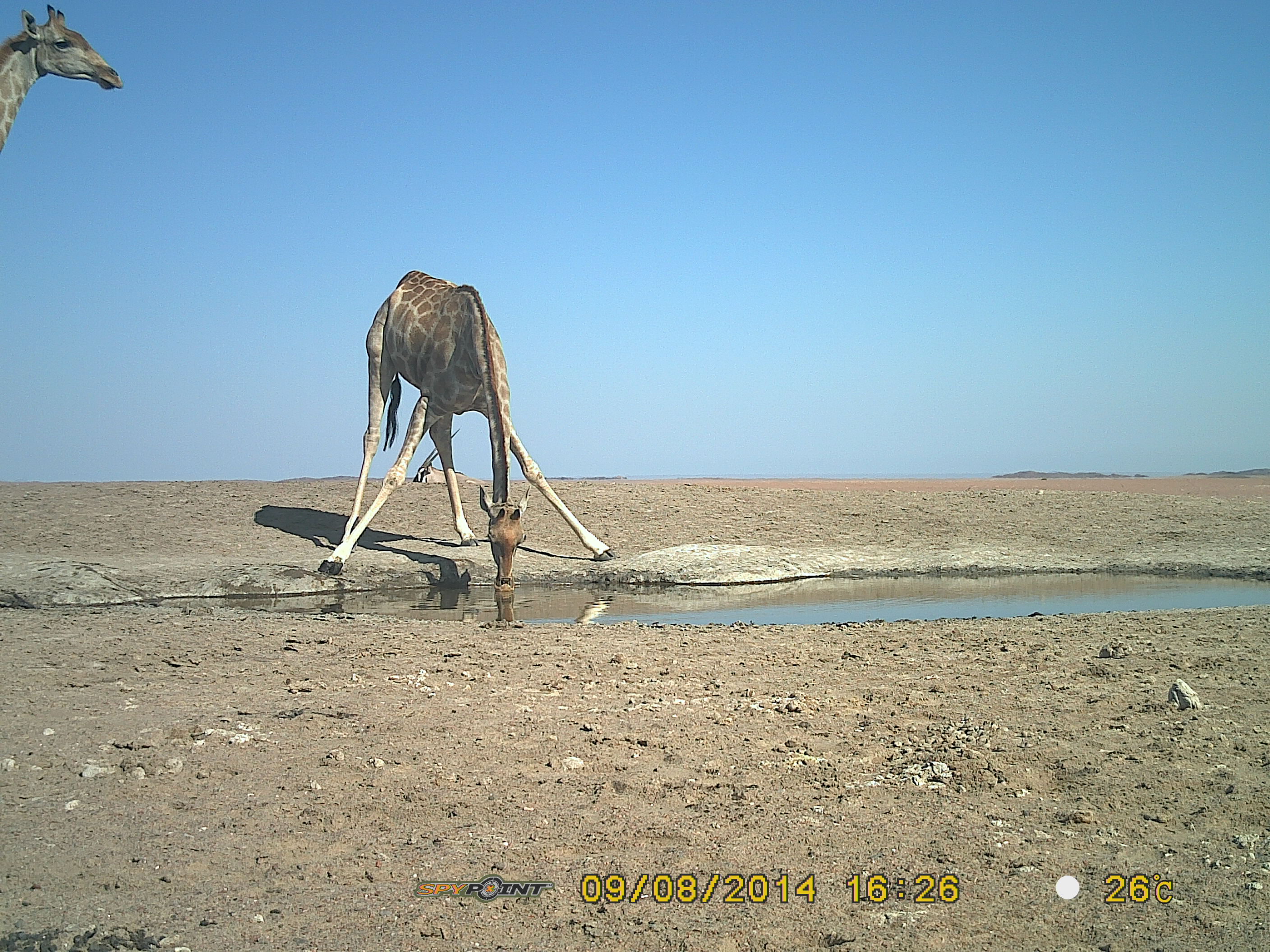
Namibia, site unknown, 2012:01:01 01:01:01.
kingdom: Animalia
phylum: Chordata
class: Mammalia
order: Artiodactyla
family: Giraffidae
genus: Giraffa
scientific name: Giraffa camelopardalis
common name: giraffe